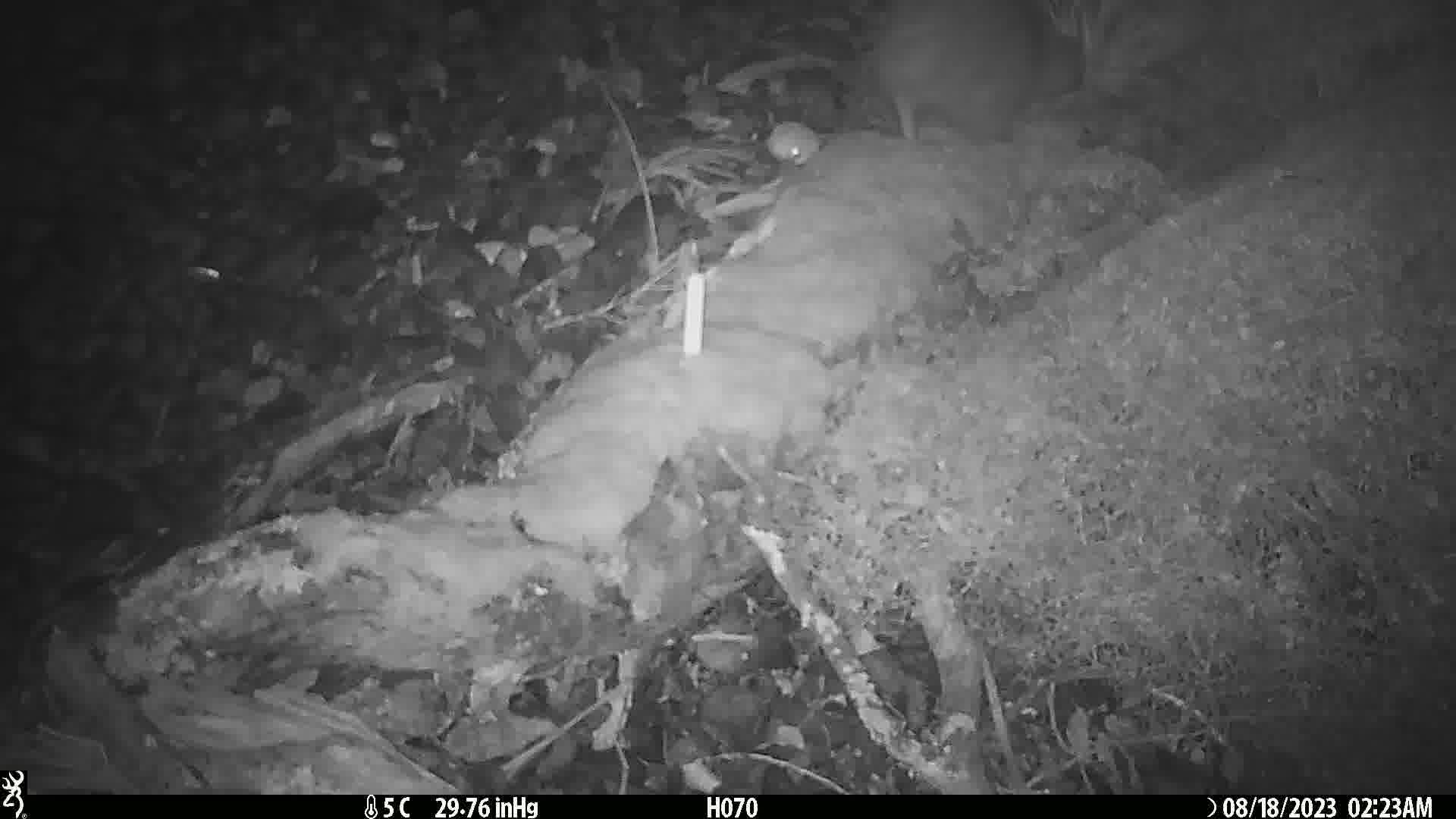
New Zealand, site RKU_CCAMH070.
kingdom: Animalia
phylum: Chordata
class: Aves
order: Apterygiformes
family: Apterygidae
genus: Apteryx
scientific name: Apteryx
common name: kiwi